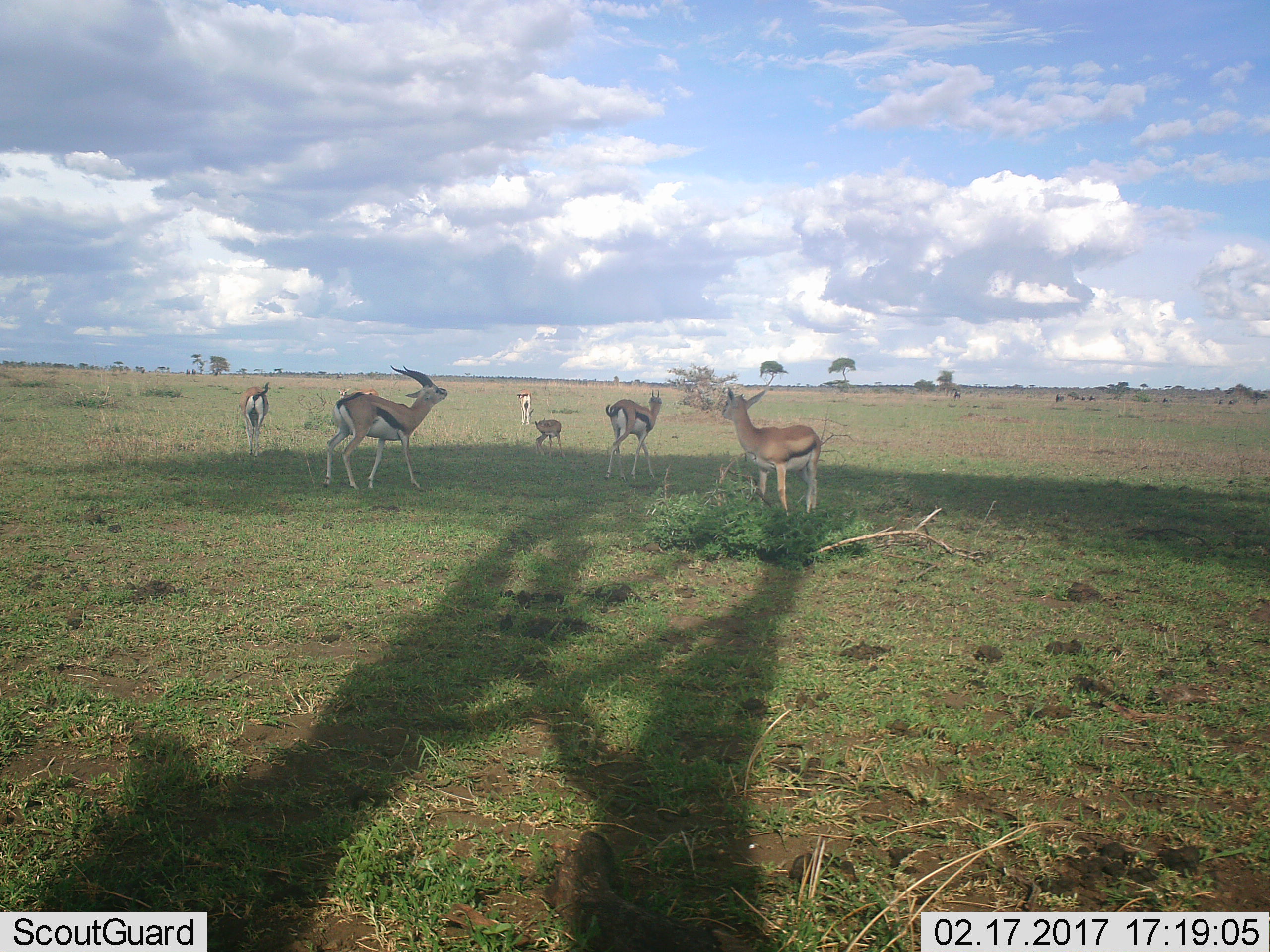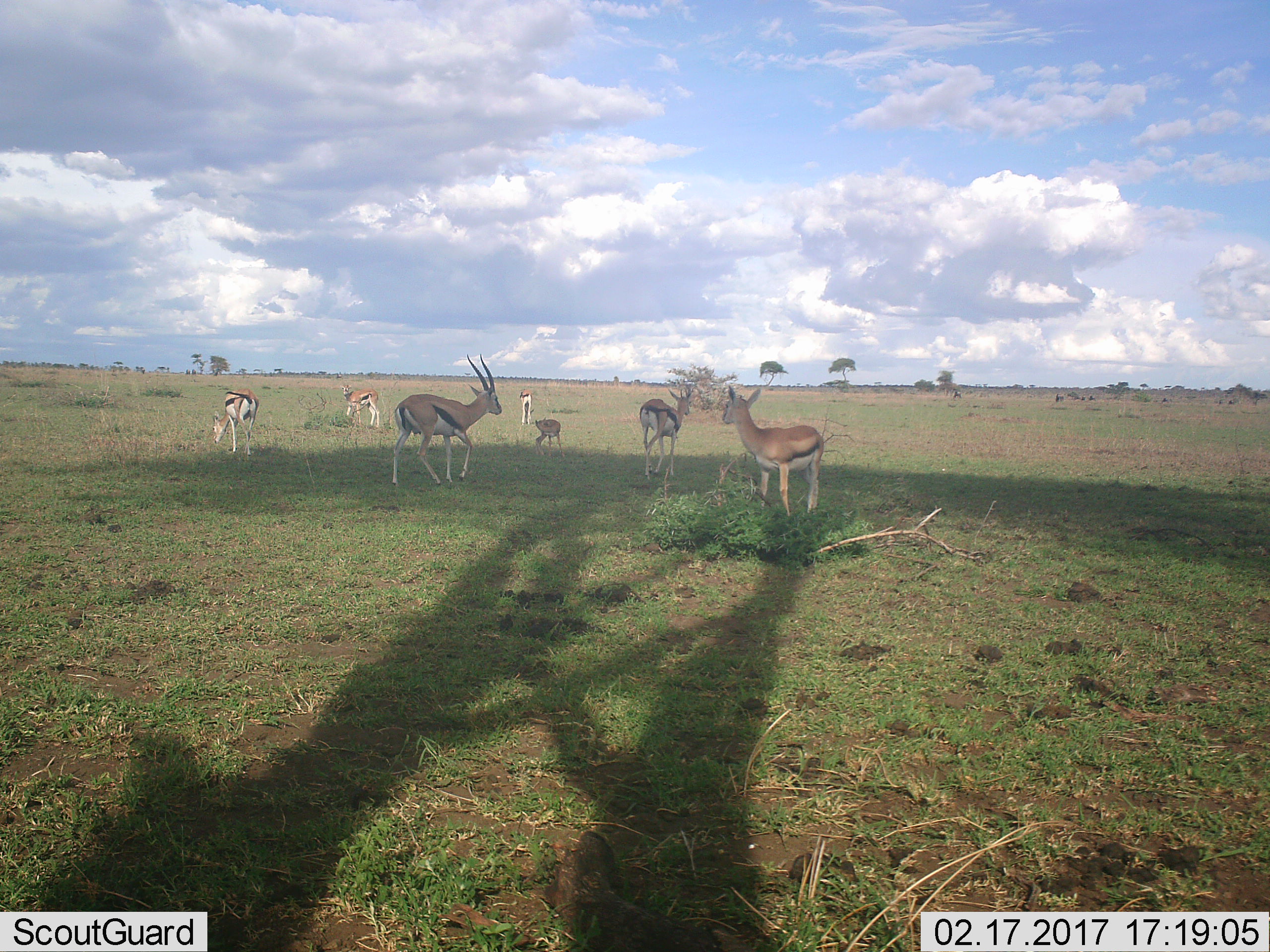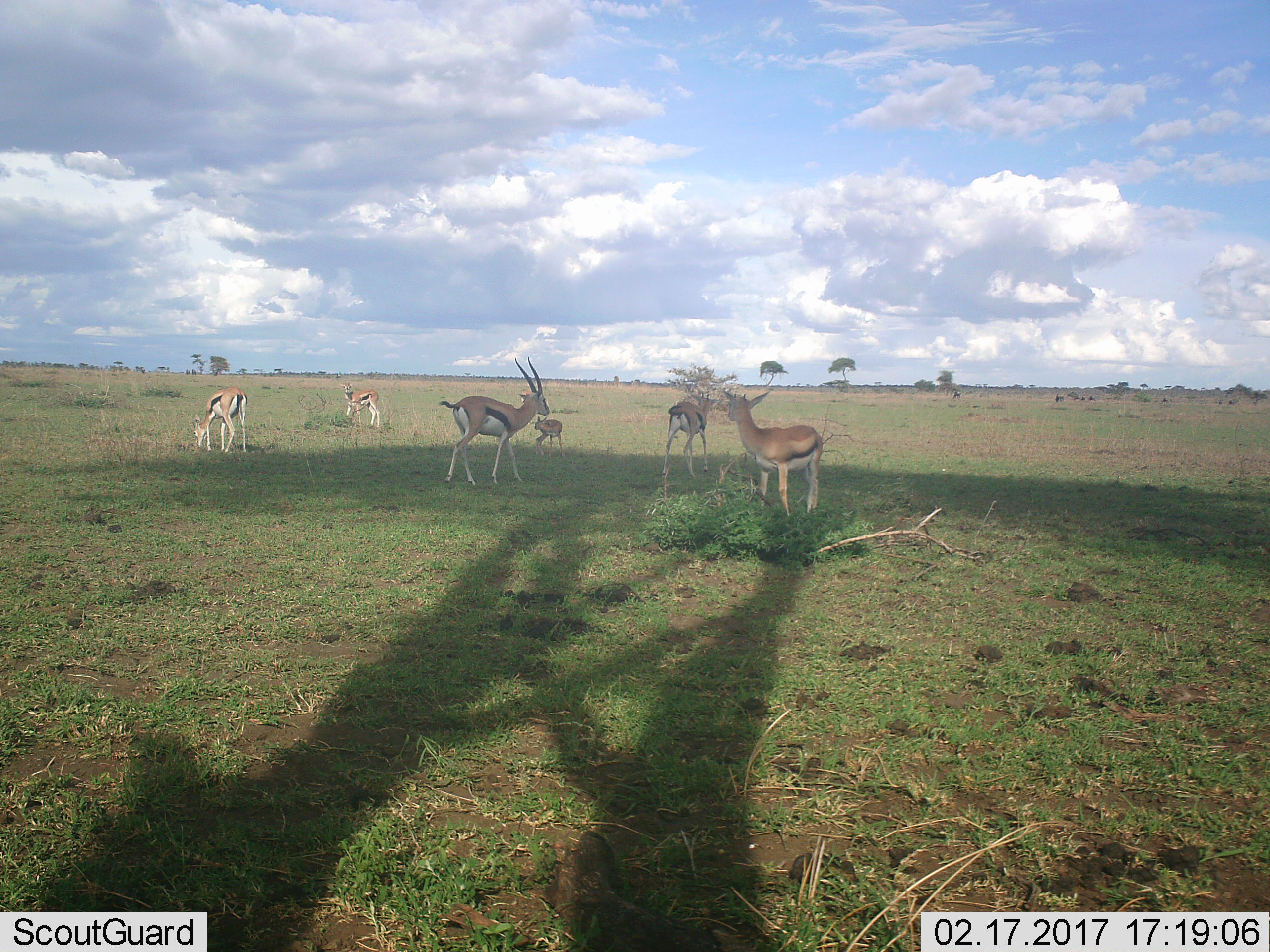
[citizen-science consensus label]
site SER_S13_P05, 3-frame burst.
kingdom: Animalia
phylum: Chordata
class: Mammalia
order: Artiodactyla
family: Bovidae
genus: Eudorcas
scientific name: Eudorcas thomsonii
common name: thomson's gazelle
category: gazellethomsons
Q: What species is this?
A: Gazellethomsons (thomson's gazelle) (Eudorcas thomsonii).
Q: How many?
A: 7.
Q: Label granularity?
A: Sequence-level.